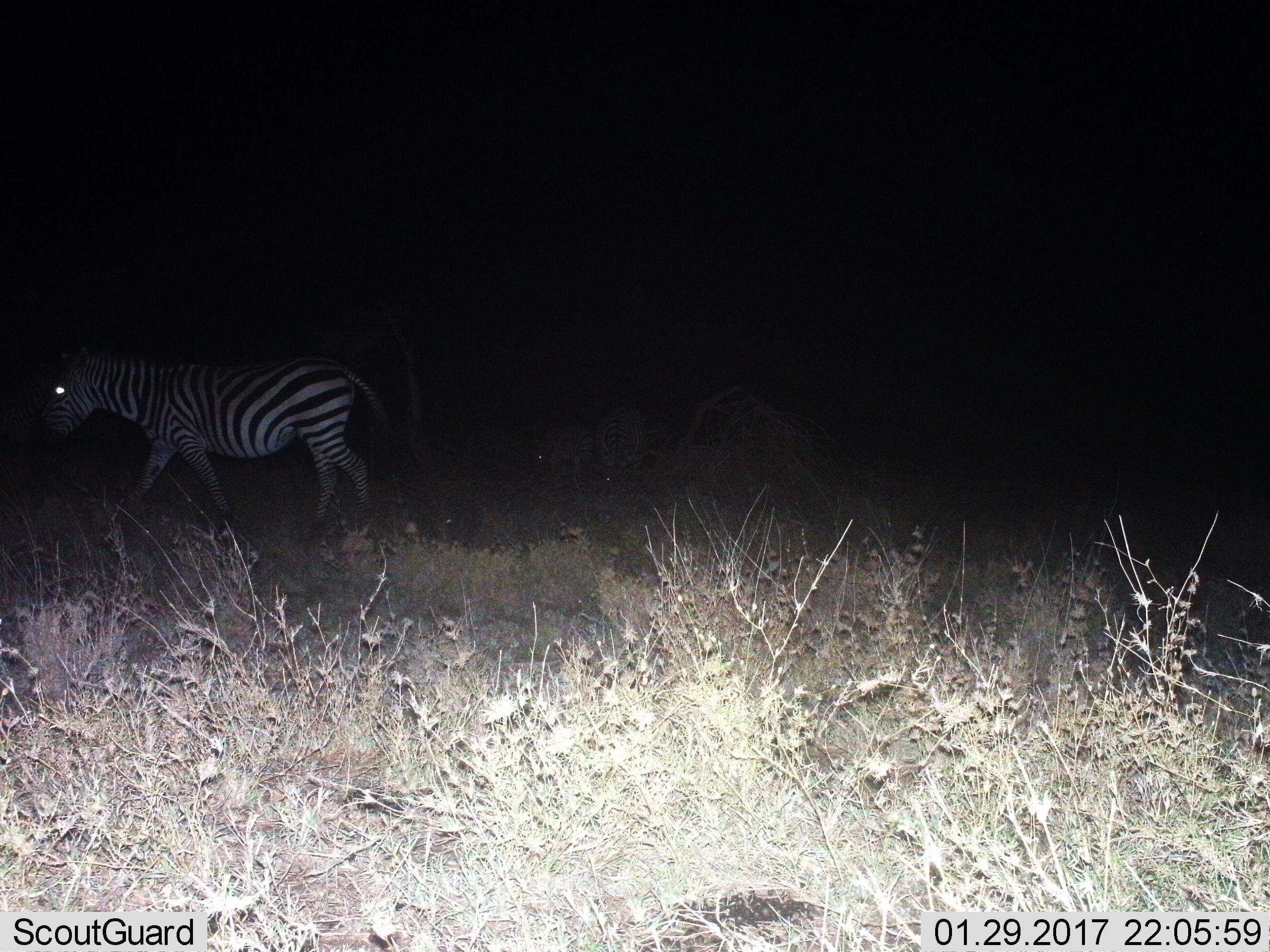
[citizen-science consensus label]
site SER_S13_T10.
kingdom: Animalia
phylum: Chordata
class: Mammalia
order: Perissodactyla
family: Equidae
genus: Equus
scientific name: Equus quagga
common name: plains zebra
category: zebraplains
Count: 1.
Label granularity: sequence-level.